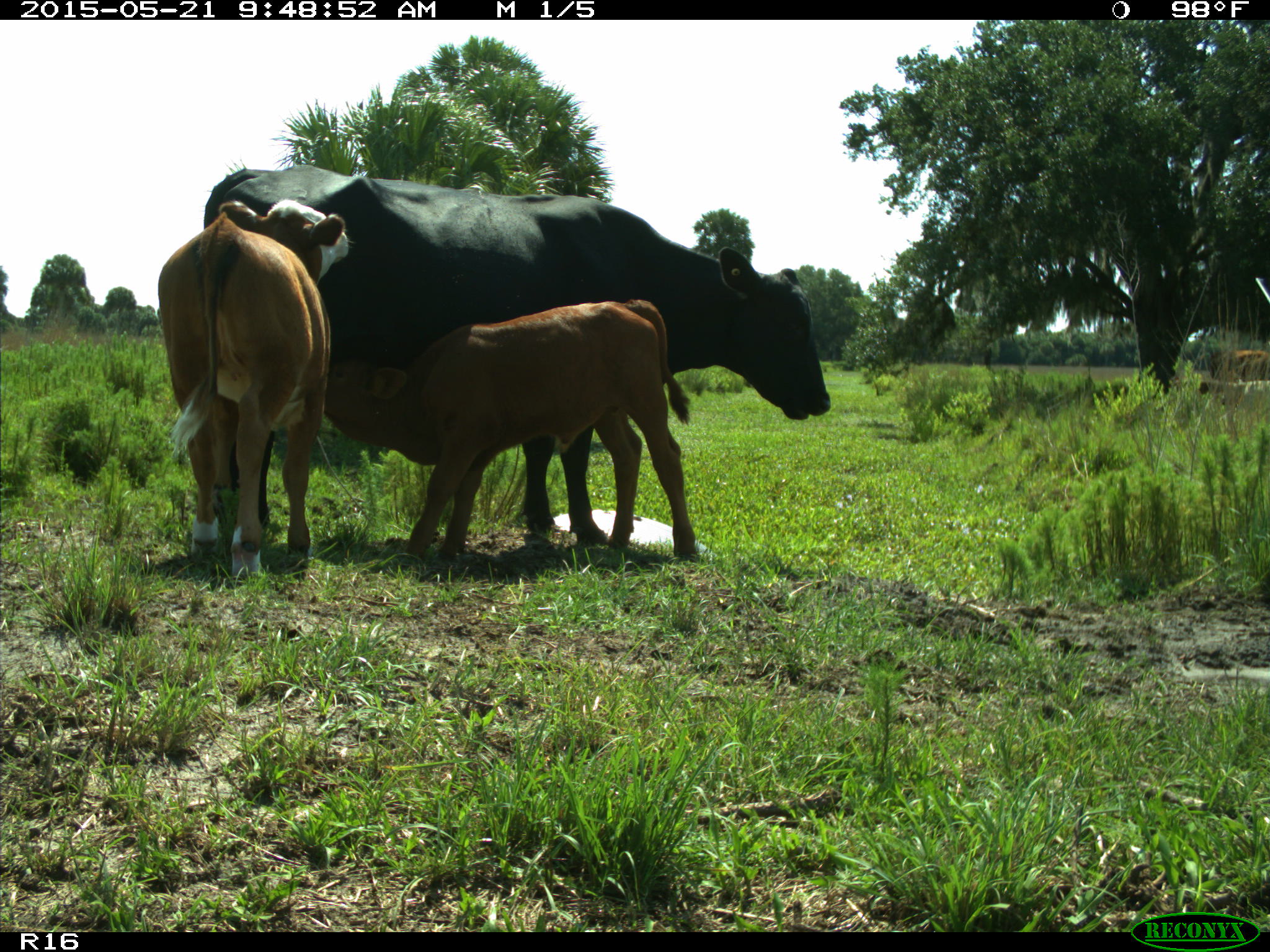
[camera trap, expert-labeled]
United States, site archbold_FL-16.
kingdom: Animalia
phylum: Chordata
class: Mammalia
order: Artiodactyla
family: Bovidae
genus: Bos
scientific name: Bos taurus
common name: domestic cow